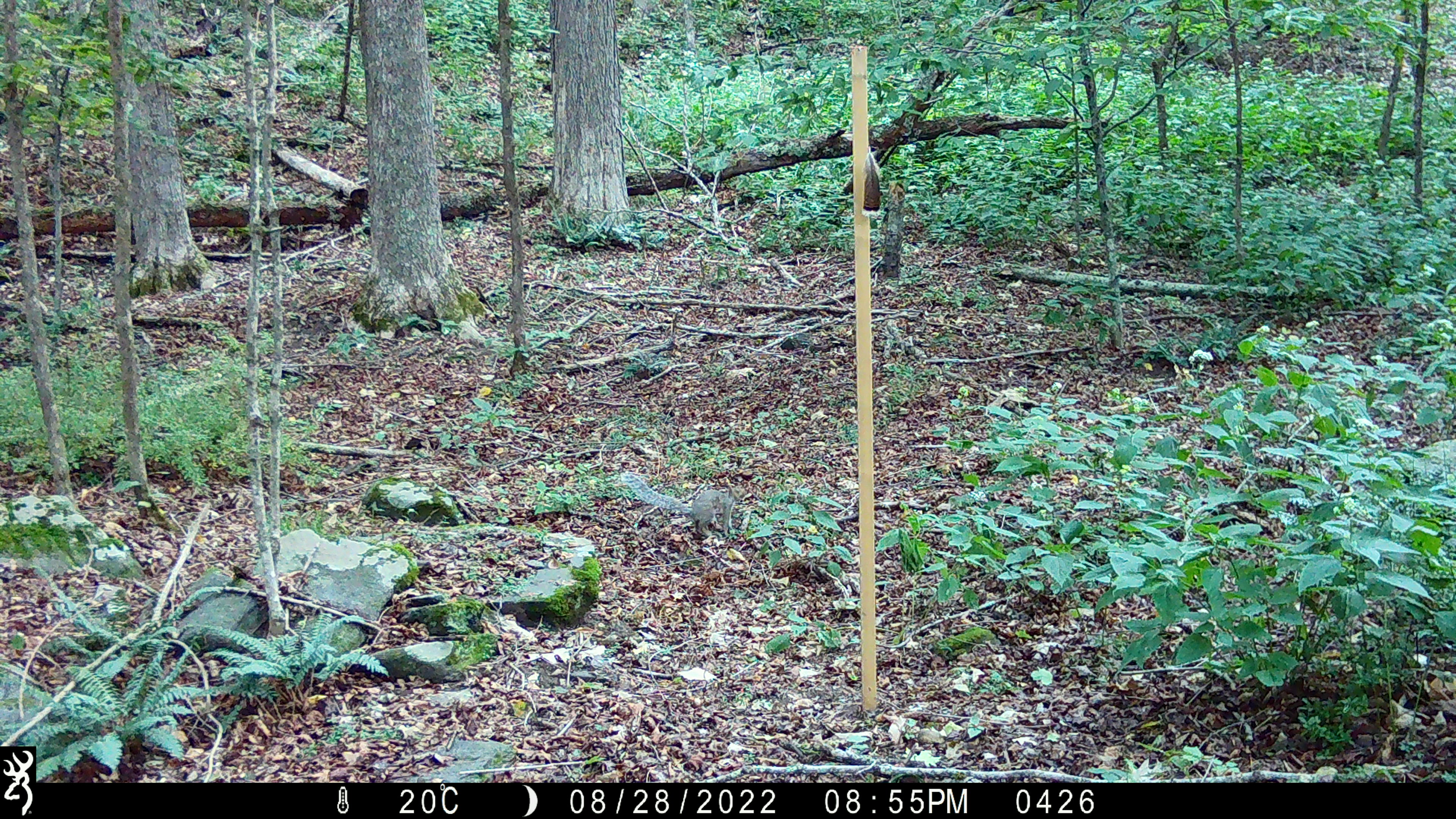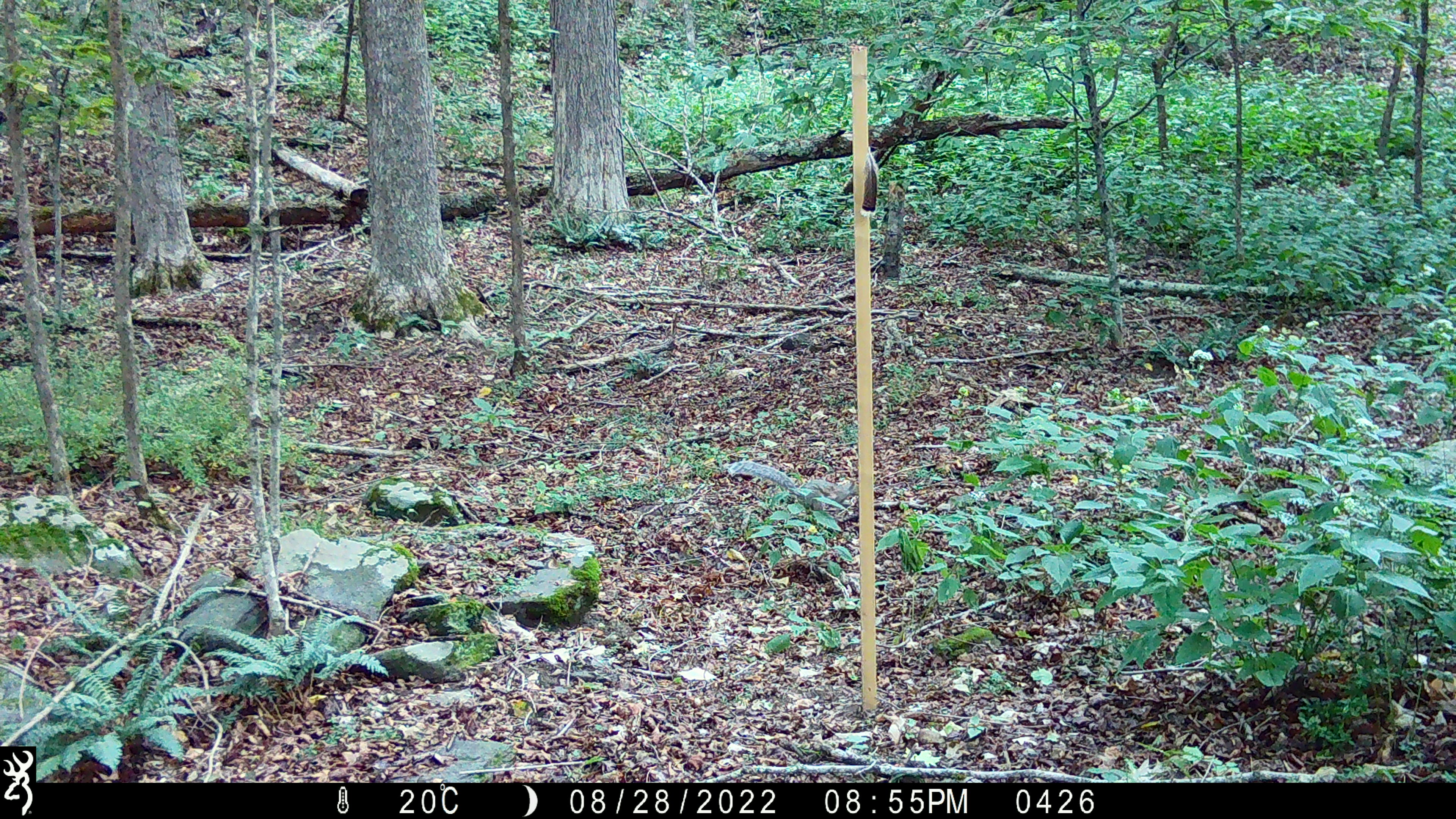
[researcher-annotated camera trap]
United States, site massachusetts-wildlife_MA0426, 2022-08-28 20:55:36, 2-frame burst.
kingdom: Animalia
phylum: Chordata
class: Mammalia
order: Rodentia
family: Sciuridae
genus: Sciurus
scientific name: Sciurus carolinensis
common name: gray squirrel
Gray squirrel (Sciurus carolinensis).